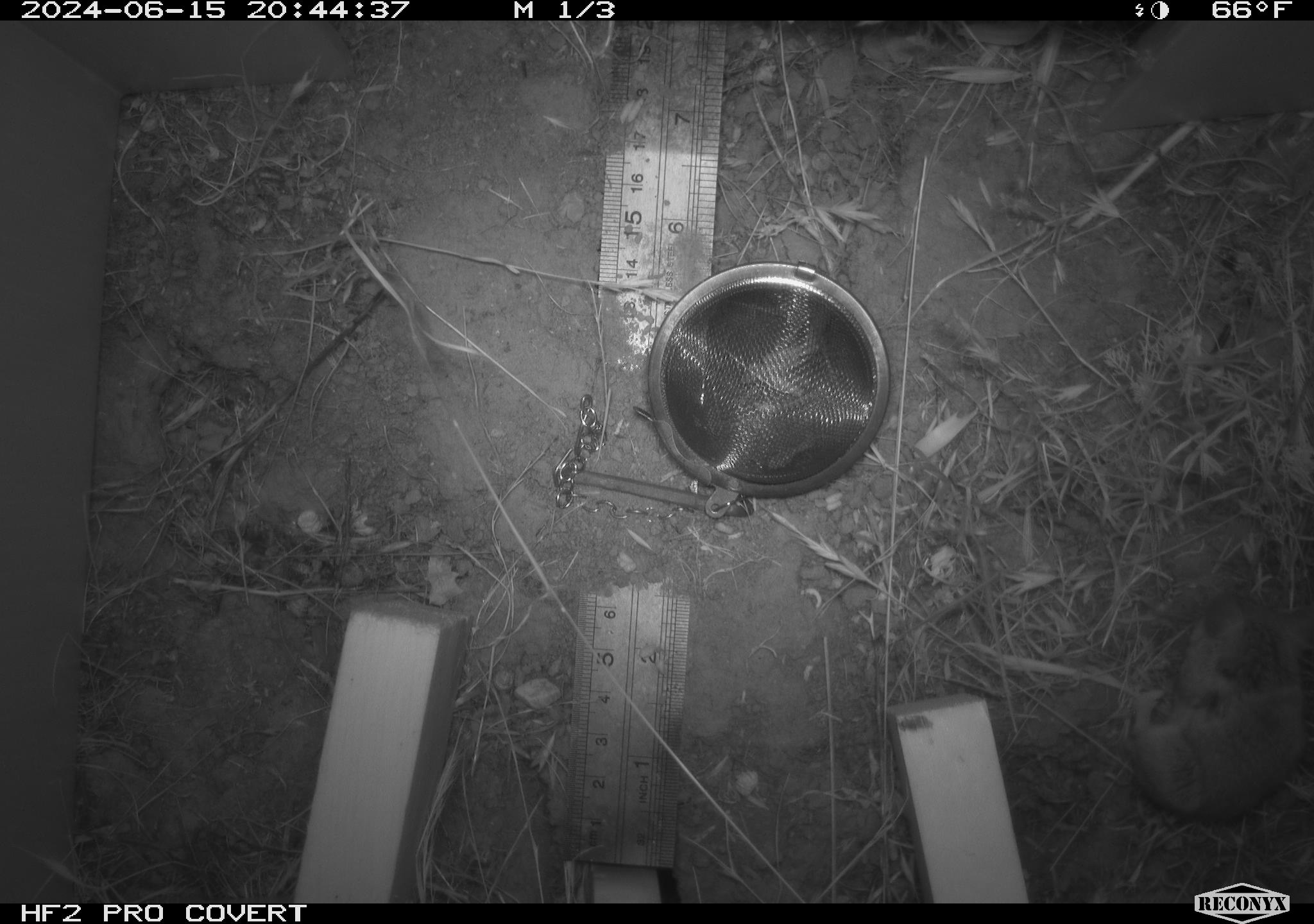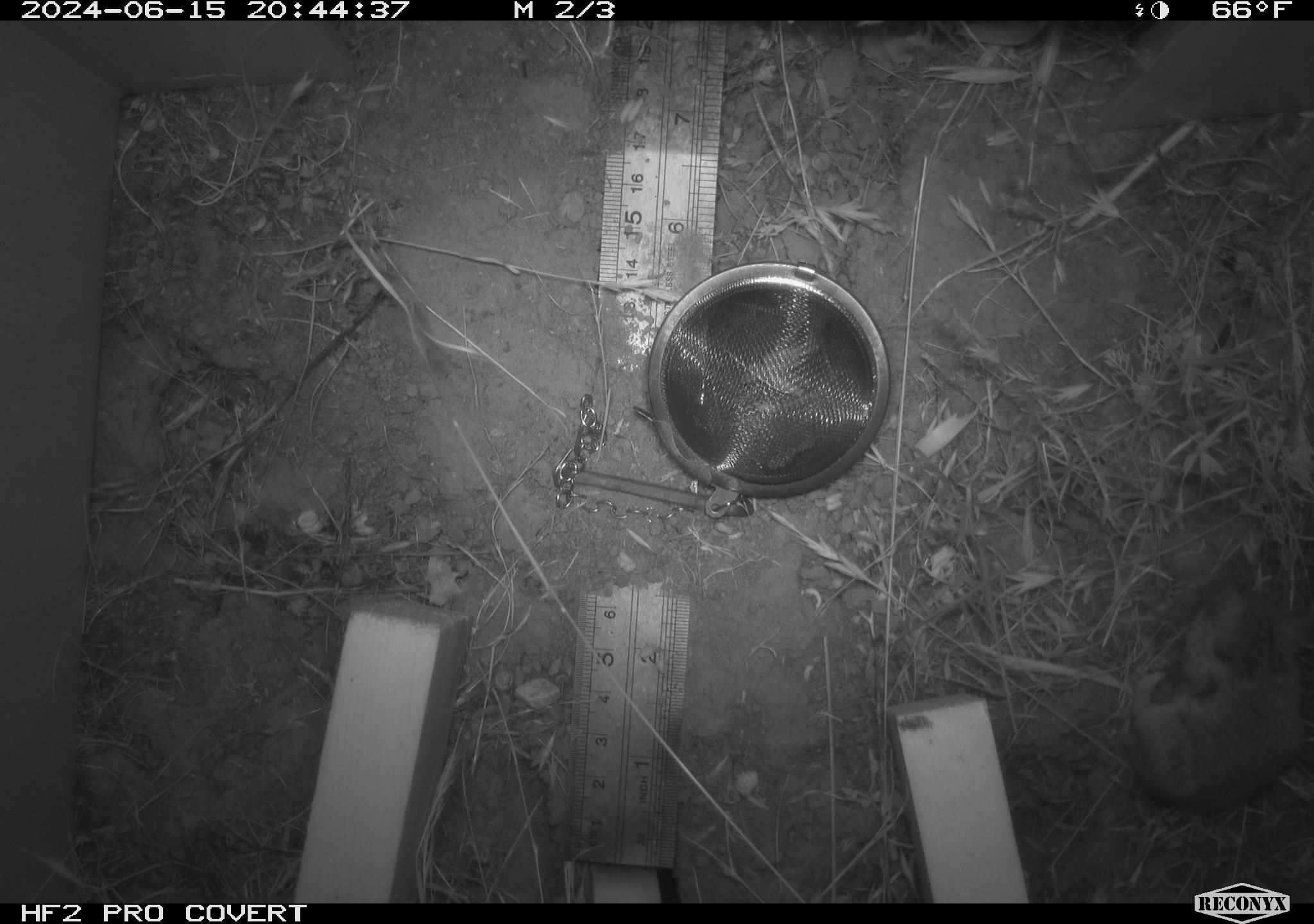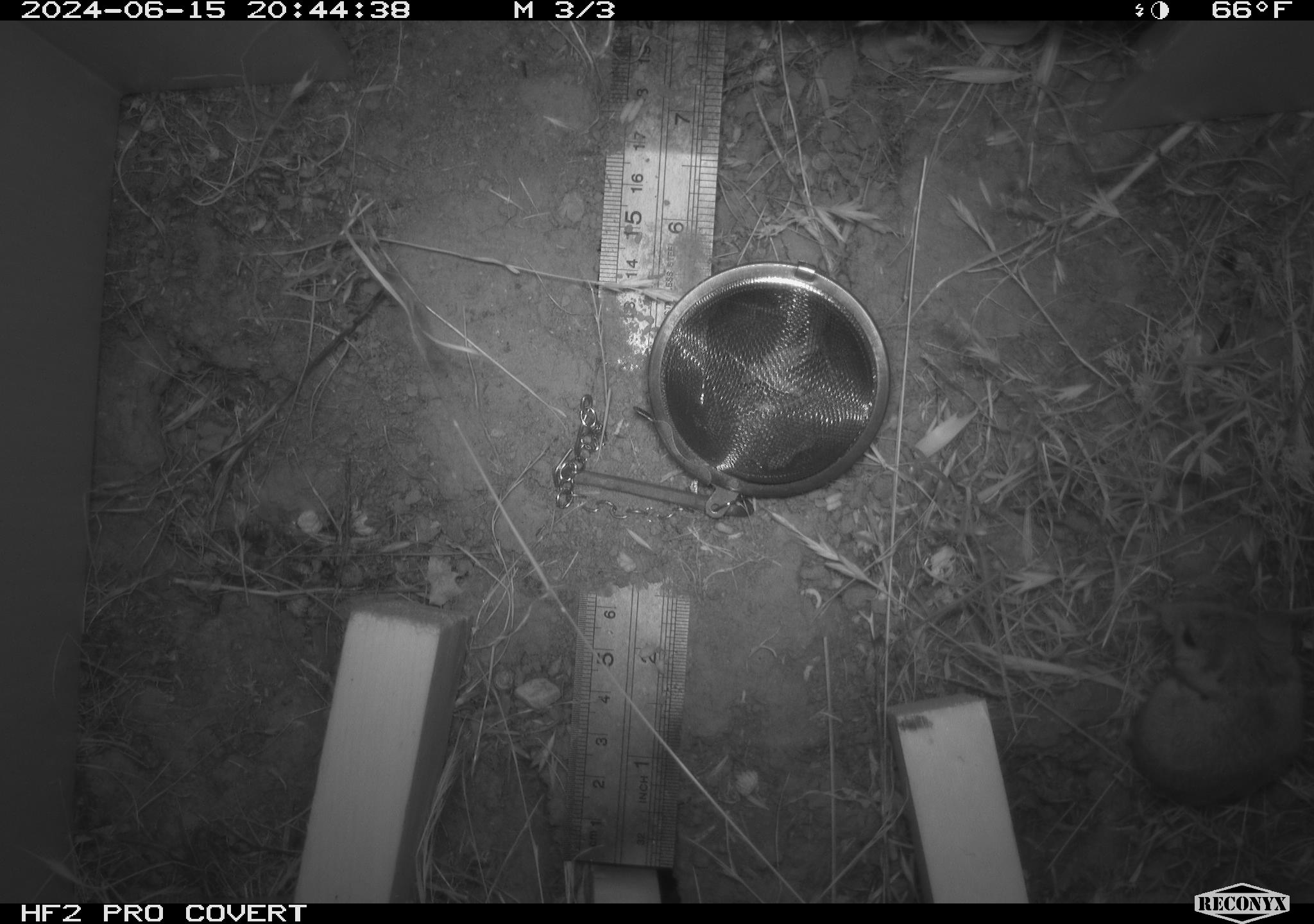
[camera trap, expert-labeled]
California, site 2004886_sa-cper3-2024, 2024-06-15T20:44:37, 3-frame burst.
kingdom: Animalia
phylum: Chordata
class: Mammalia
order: Rodentia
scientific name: Rodentia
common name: rodent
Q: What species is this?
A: Rodent (Rodentia).